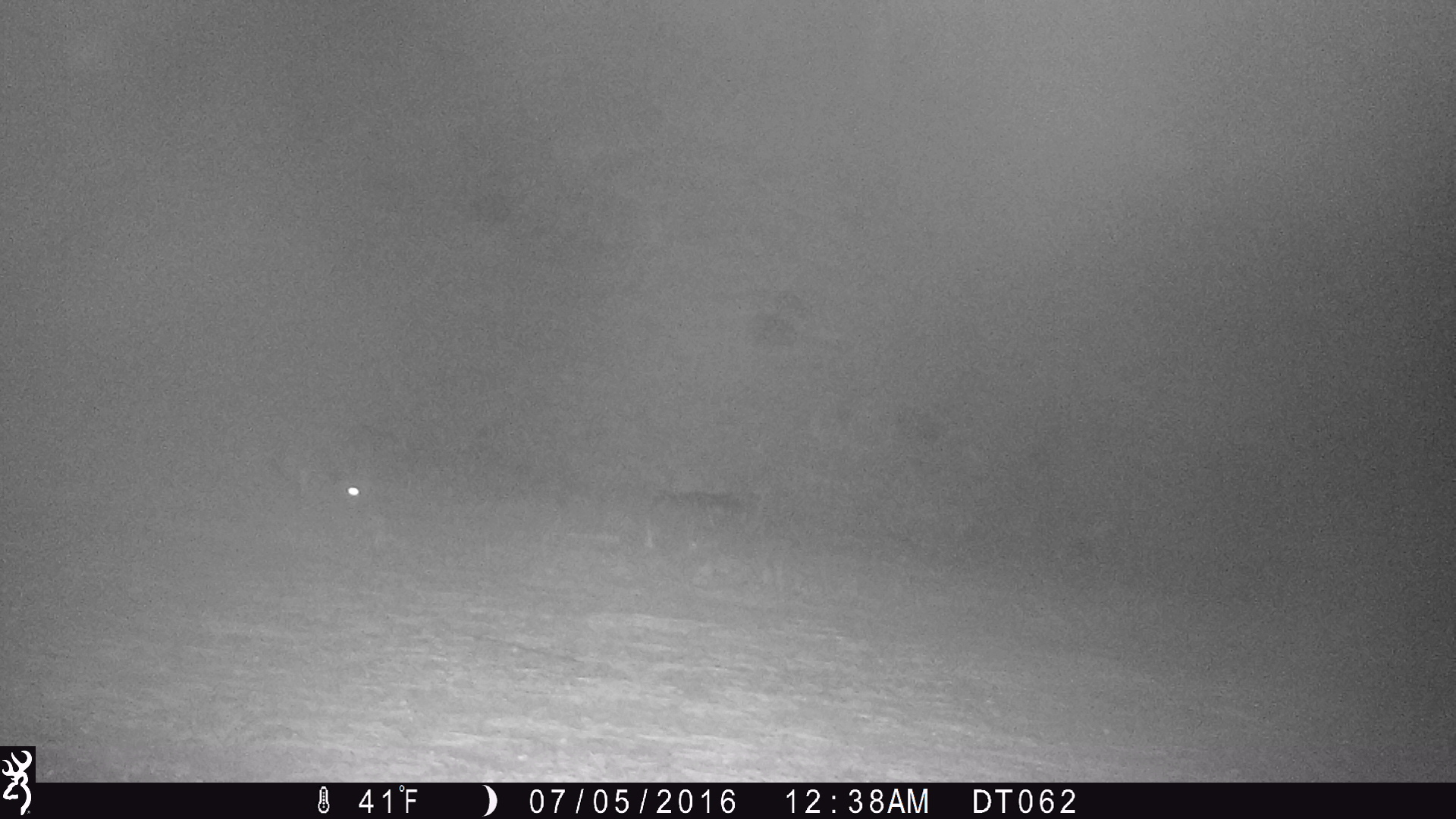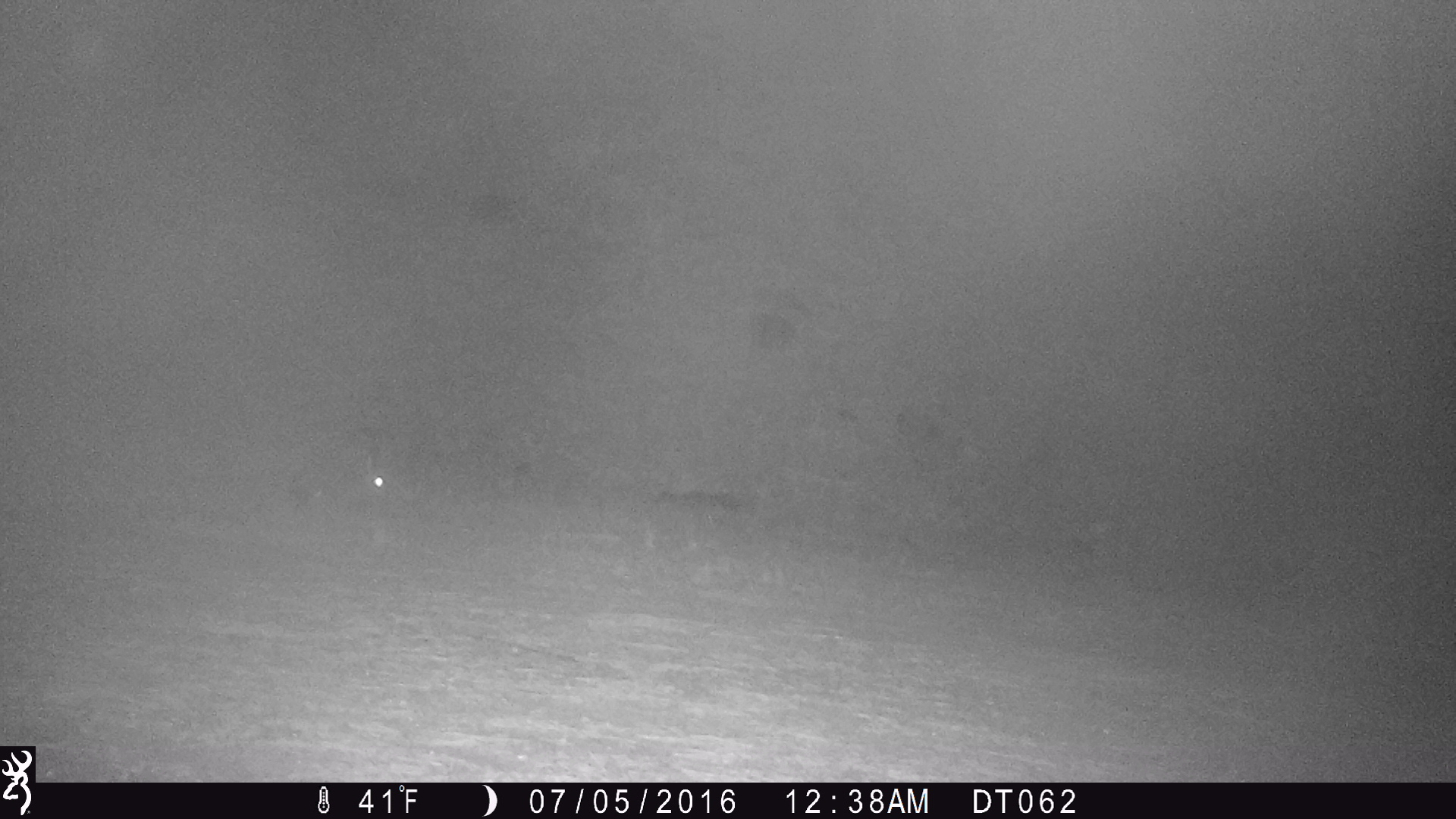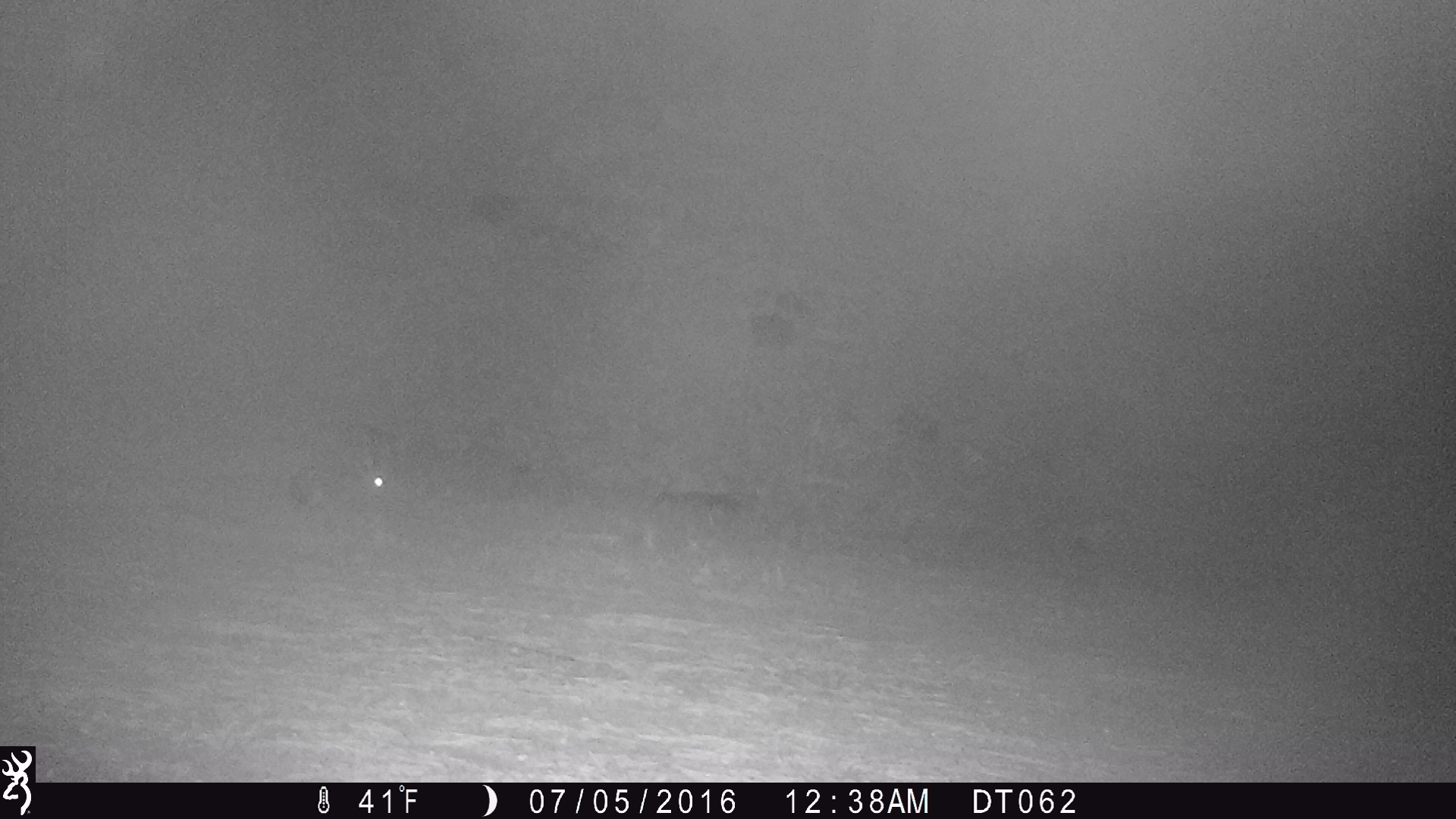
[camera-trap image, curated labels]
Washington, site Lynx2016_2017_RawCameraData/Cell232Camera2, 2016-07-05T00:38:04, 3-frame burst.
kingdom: Animalia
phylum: Chordata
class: Mammalia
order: Lagomorpha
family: Leporidae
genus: Lepus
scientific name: Lepus americanus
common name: snowshoe hare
Lepus americanus (snowshoe hare). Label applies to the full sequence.